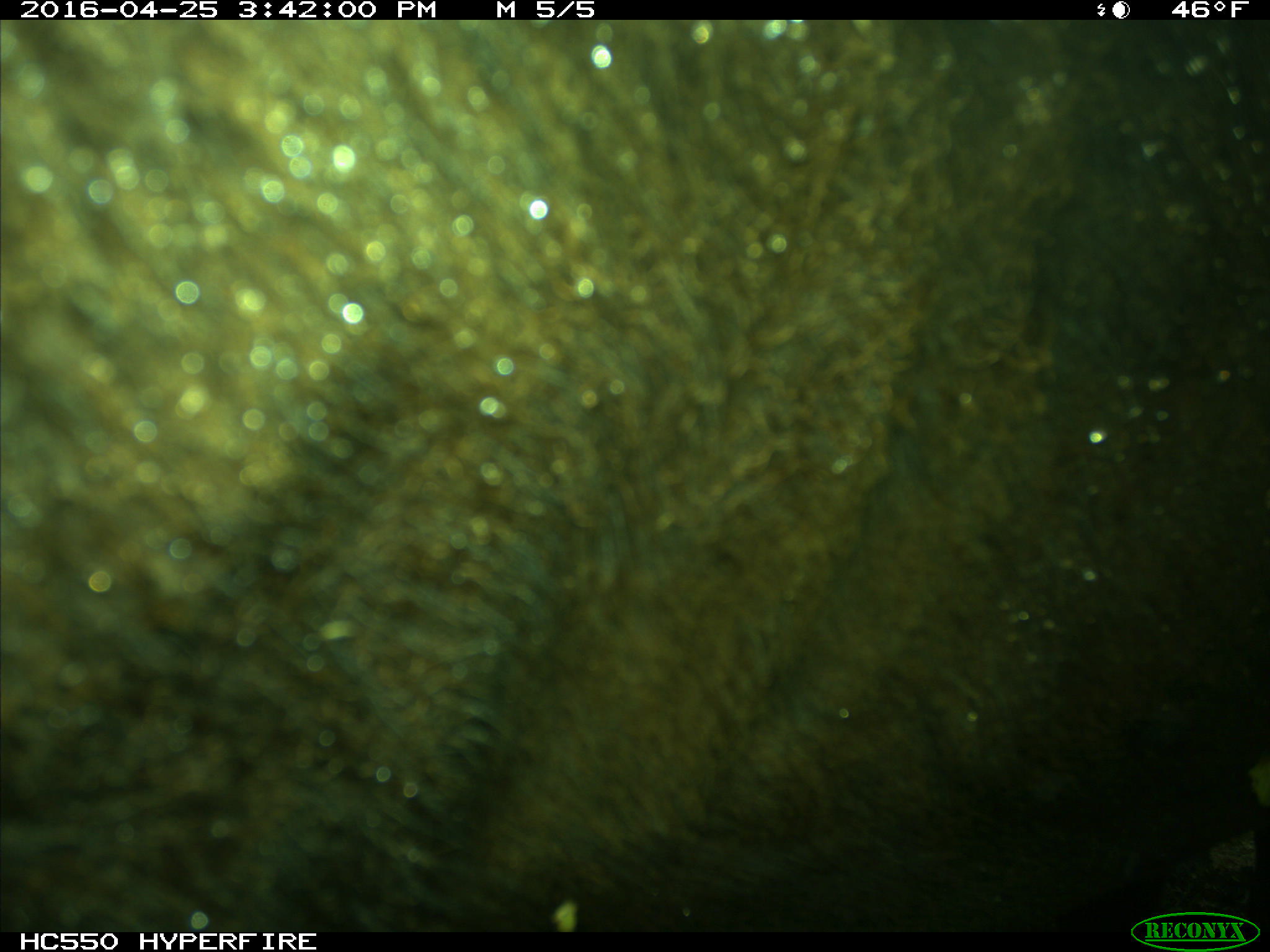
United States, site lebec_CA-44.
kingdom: Animalia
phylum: Chordata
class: Mammalia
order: Artiodactyla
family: Bovidae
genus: Bos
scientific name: Bos taurus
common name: domestic cow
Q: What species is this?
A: Bos taurus (domestic cow).